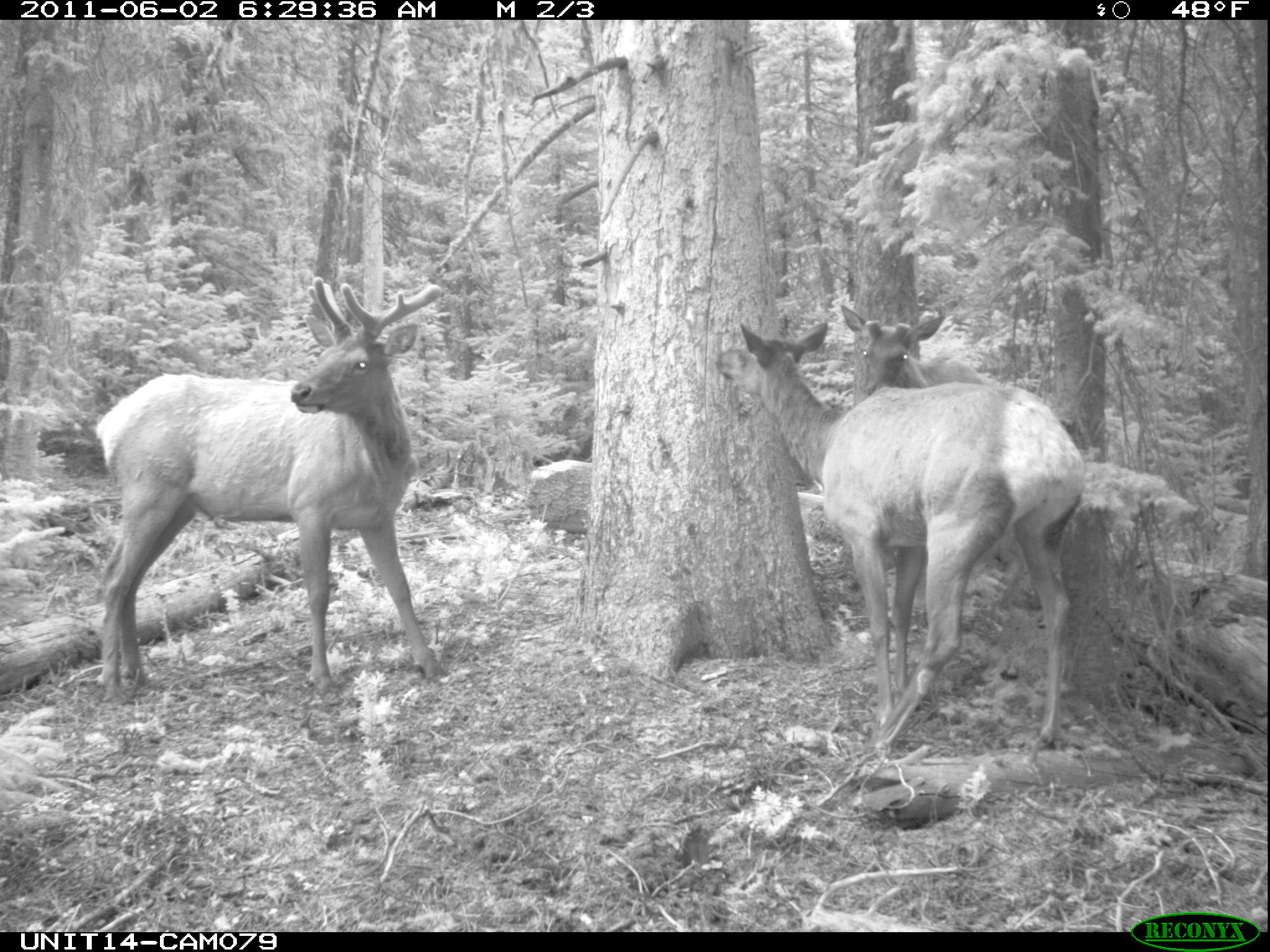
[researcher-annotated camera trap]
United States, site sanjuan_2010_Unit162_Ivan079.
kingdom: Animalia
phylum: Chordata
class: Mammalia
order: Artiodactyla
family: Cervidae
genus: Cervus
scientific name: Cervus elaphus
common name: red deer